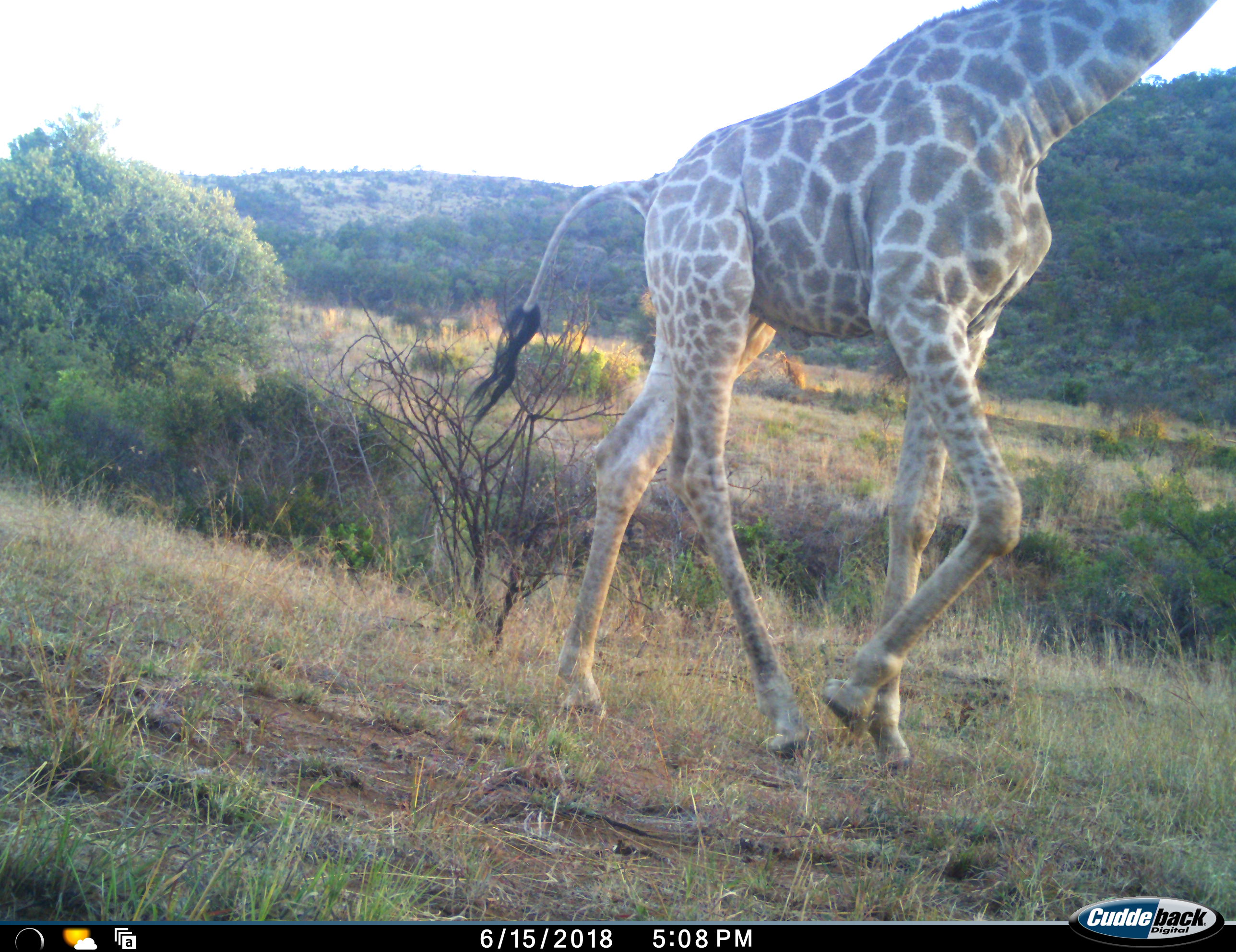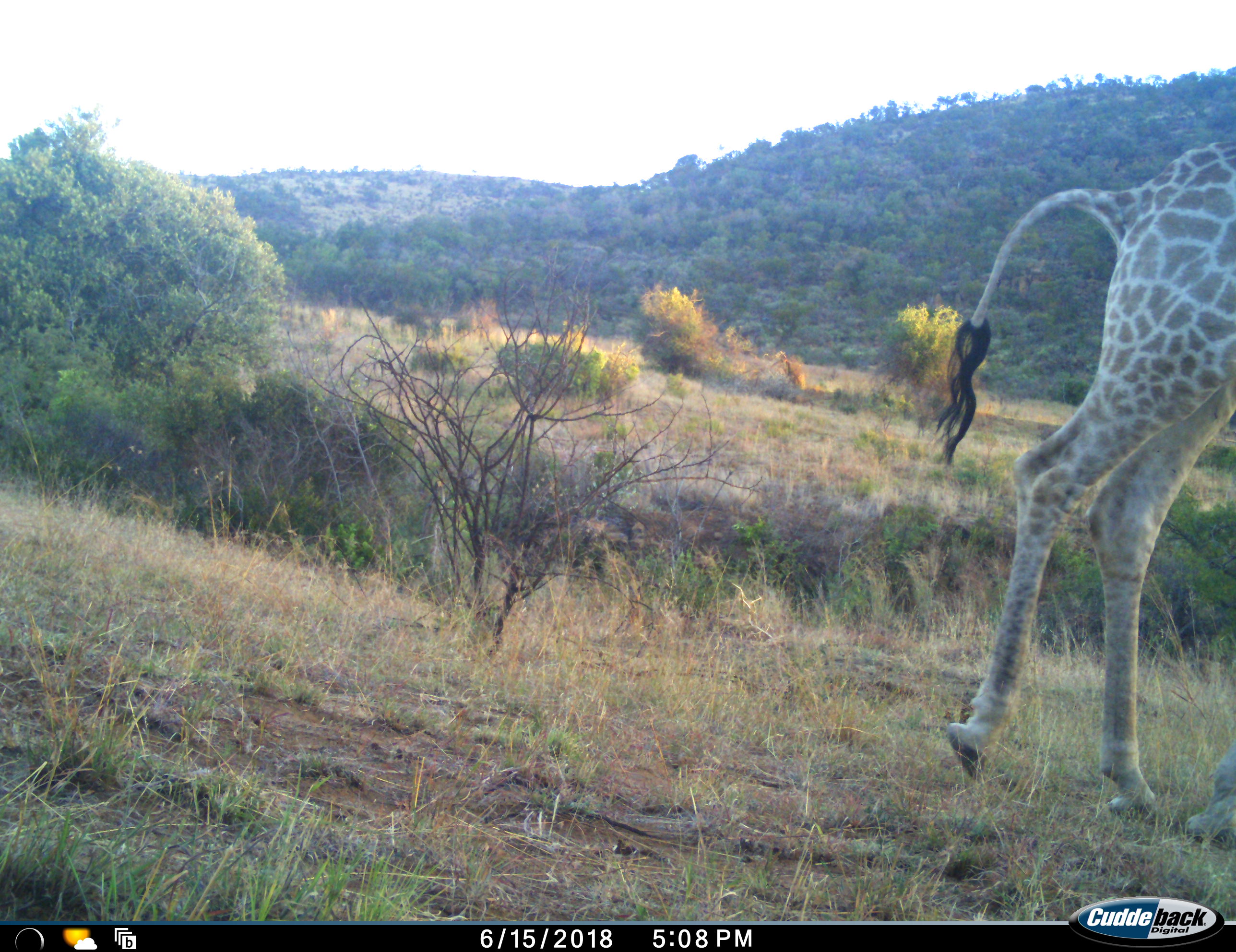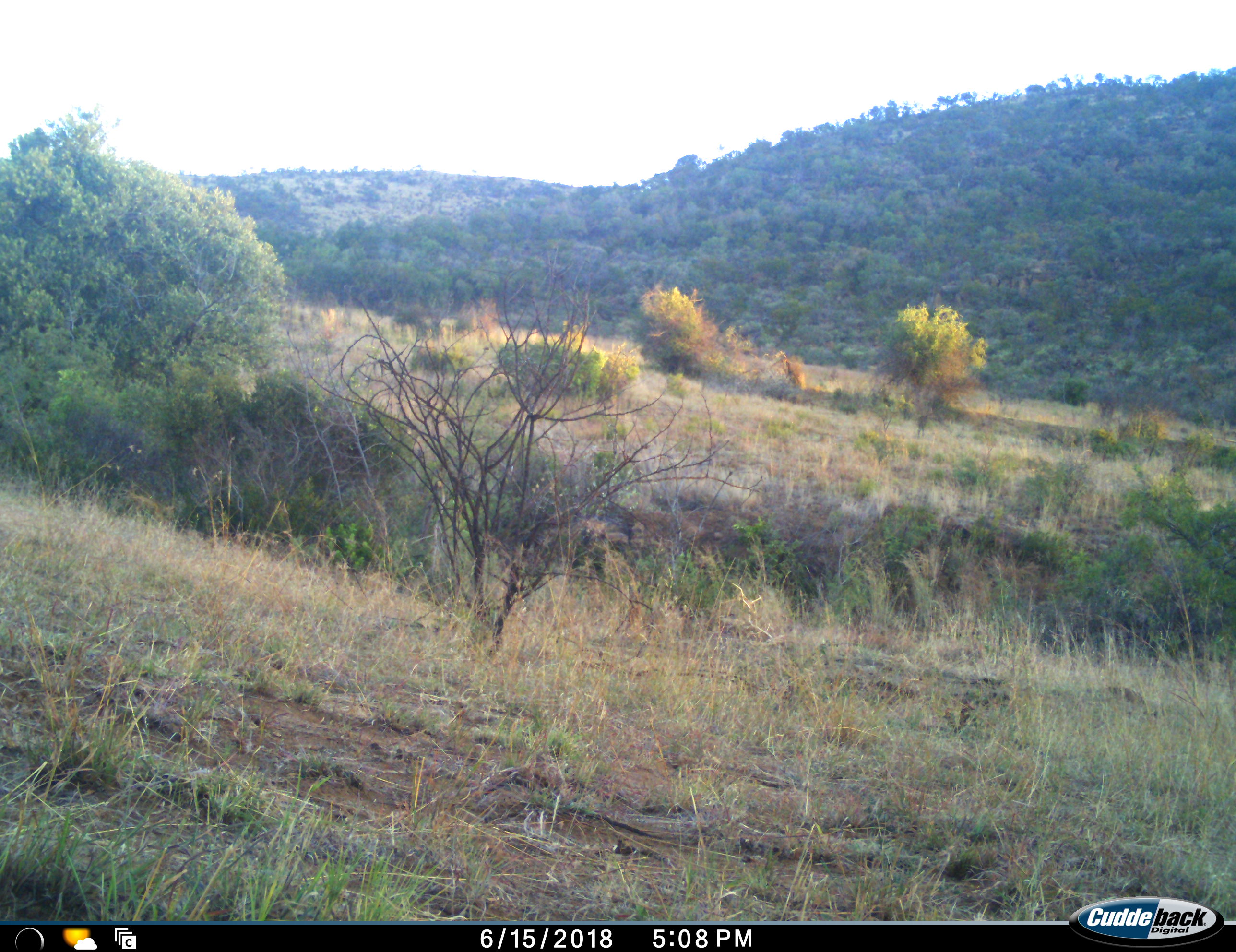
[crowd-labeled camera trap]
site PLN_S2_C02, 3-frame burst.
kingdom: Animalia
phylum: Chordata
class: Mammalia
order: Artiodactyla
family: Giraffidae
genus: Giraffa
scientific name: Giraffa camelopardalis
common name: giraffe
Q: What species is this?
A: Giraffe (Giraffa camelopardalis).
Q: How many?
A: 1.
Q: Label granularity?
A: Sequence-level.